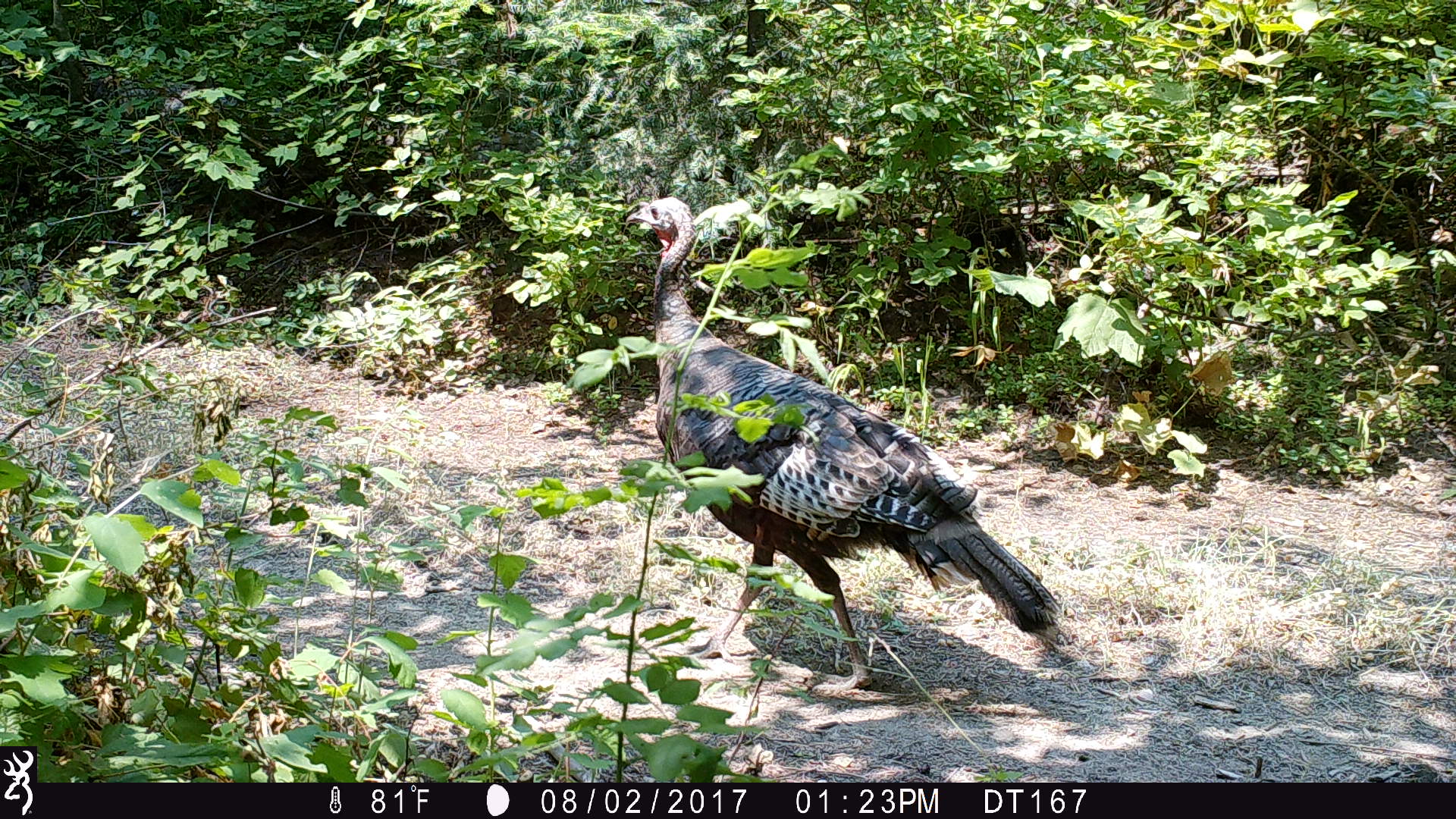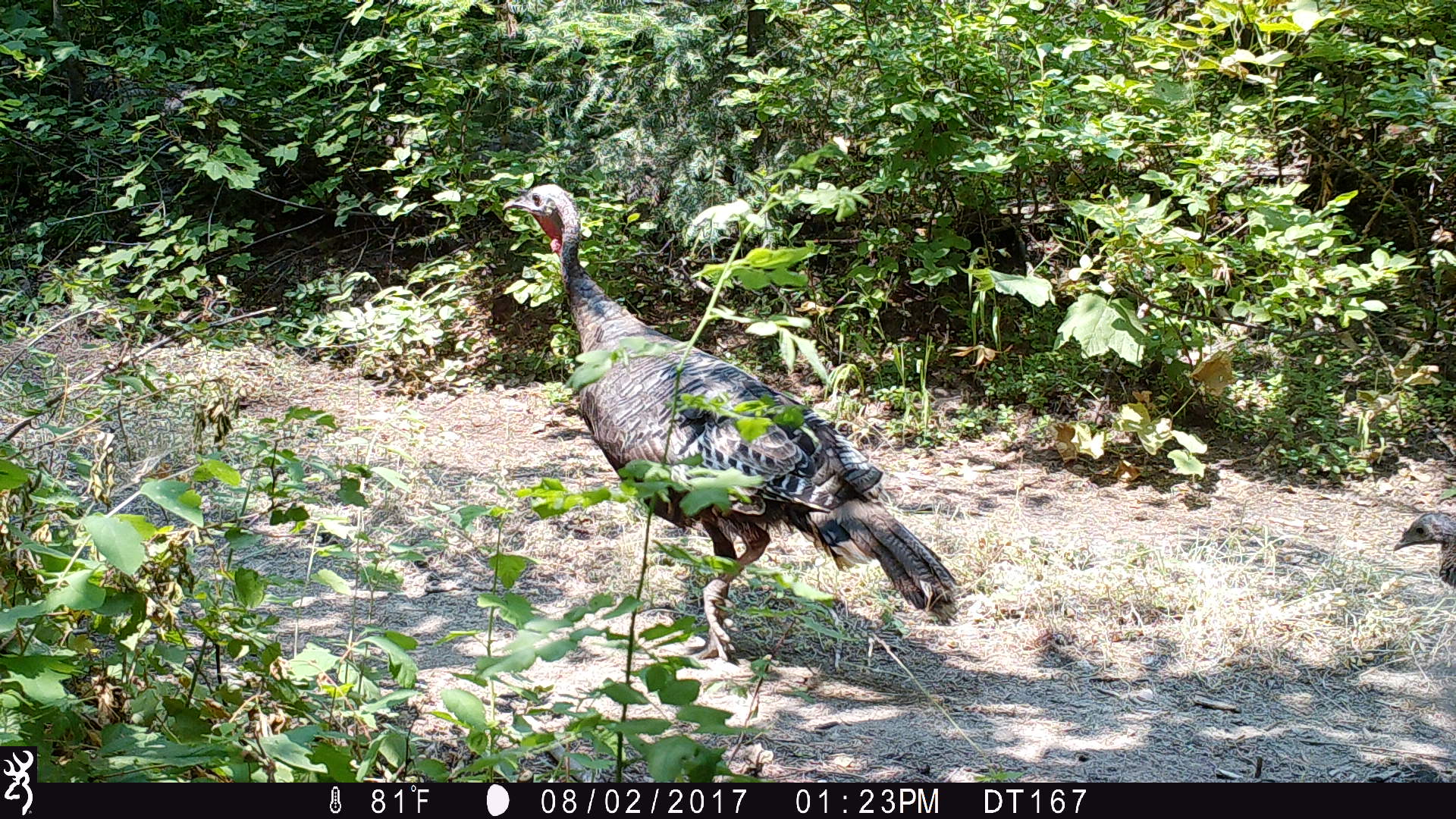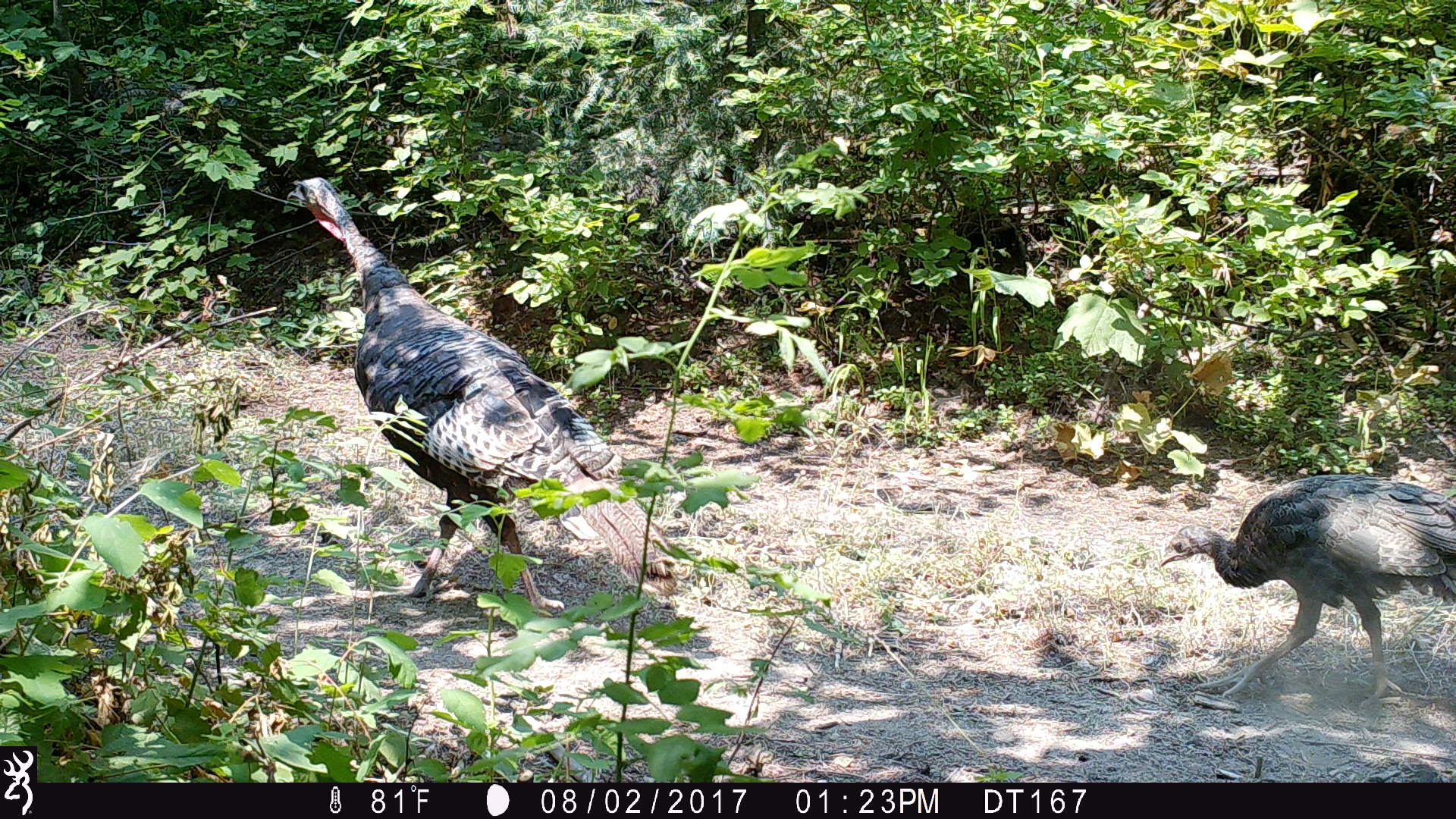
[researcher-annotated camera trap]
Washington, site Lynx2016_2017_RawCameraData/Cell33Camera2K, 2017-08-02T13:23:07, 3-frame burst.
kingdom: Animalia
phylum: Chordata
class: Aves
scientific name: Aves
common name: birds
Aves (birds). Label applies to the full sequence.